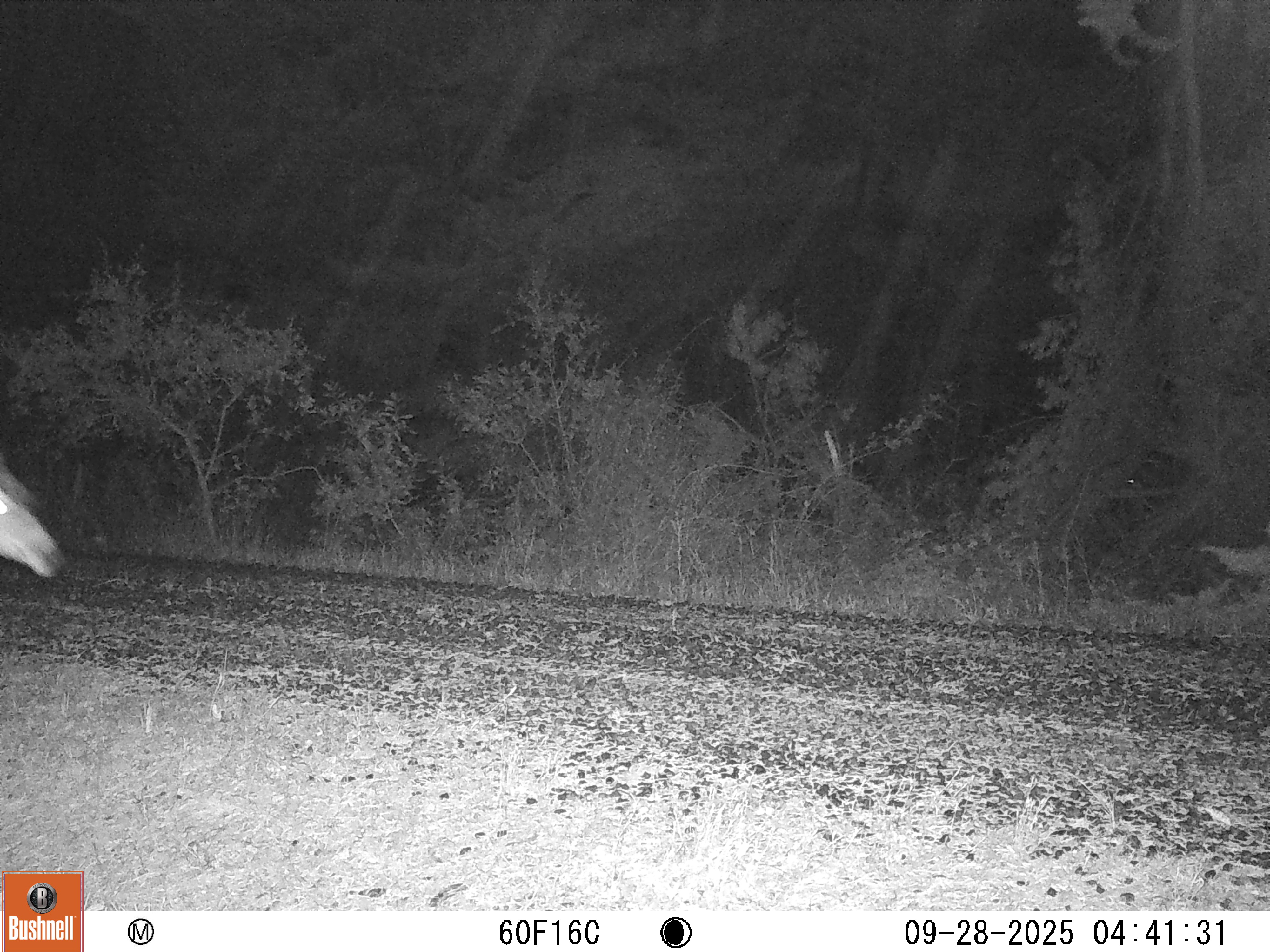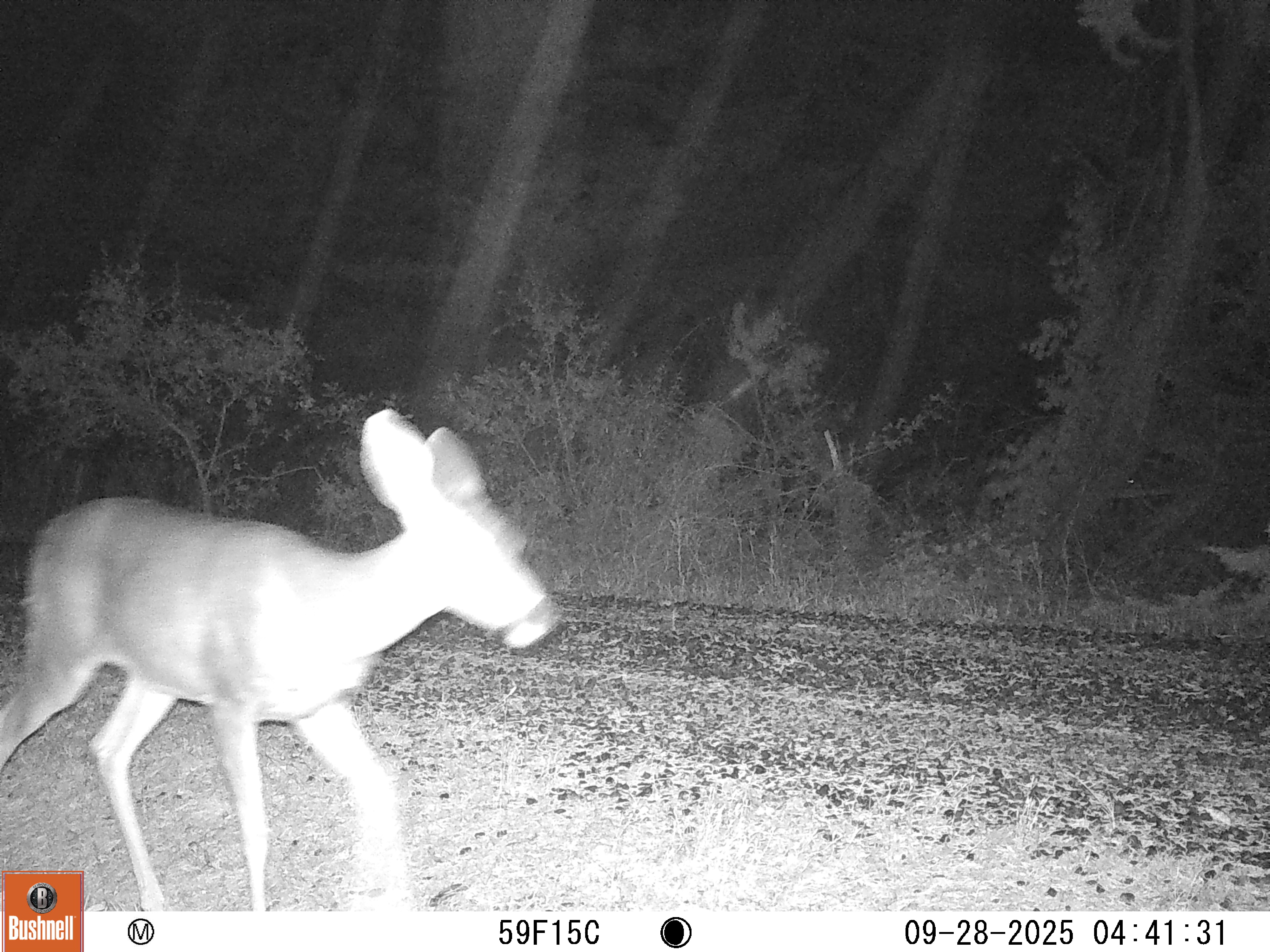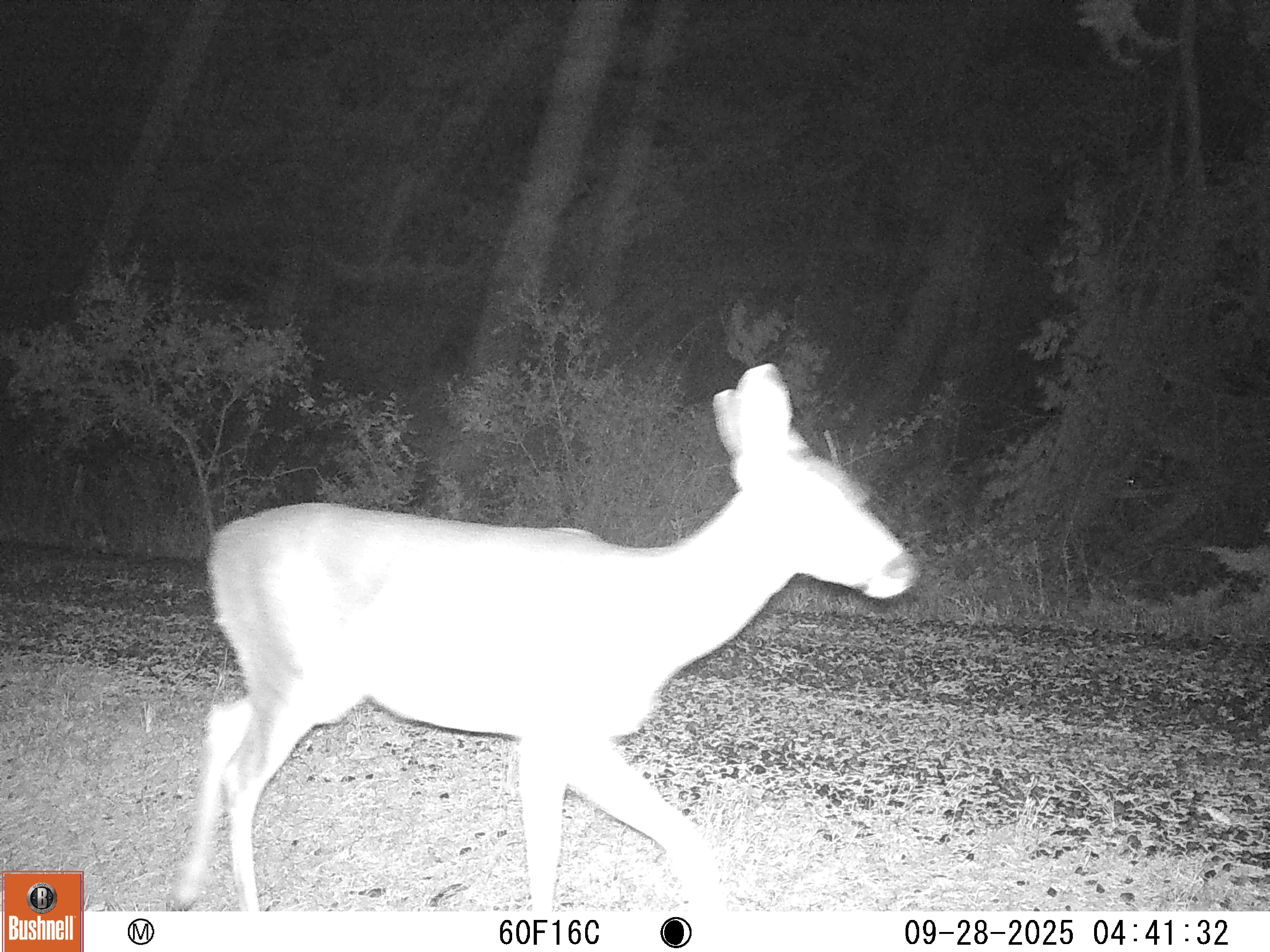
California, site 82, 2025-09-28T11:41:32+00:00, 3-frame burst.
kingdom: Animalia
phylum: Chordata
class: Mammalia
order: Artiodactyla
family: Cervidae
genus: Odocoileus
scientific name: Odocoileus hemionus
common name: mule deer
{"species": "mule deer (Odocoileus hemionus)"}